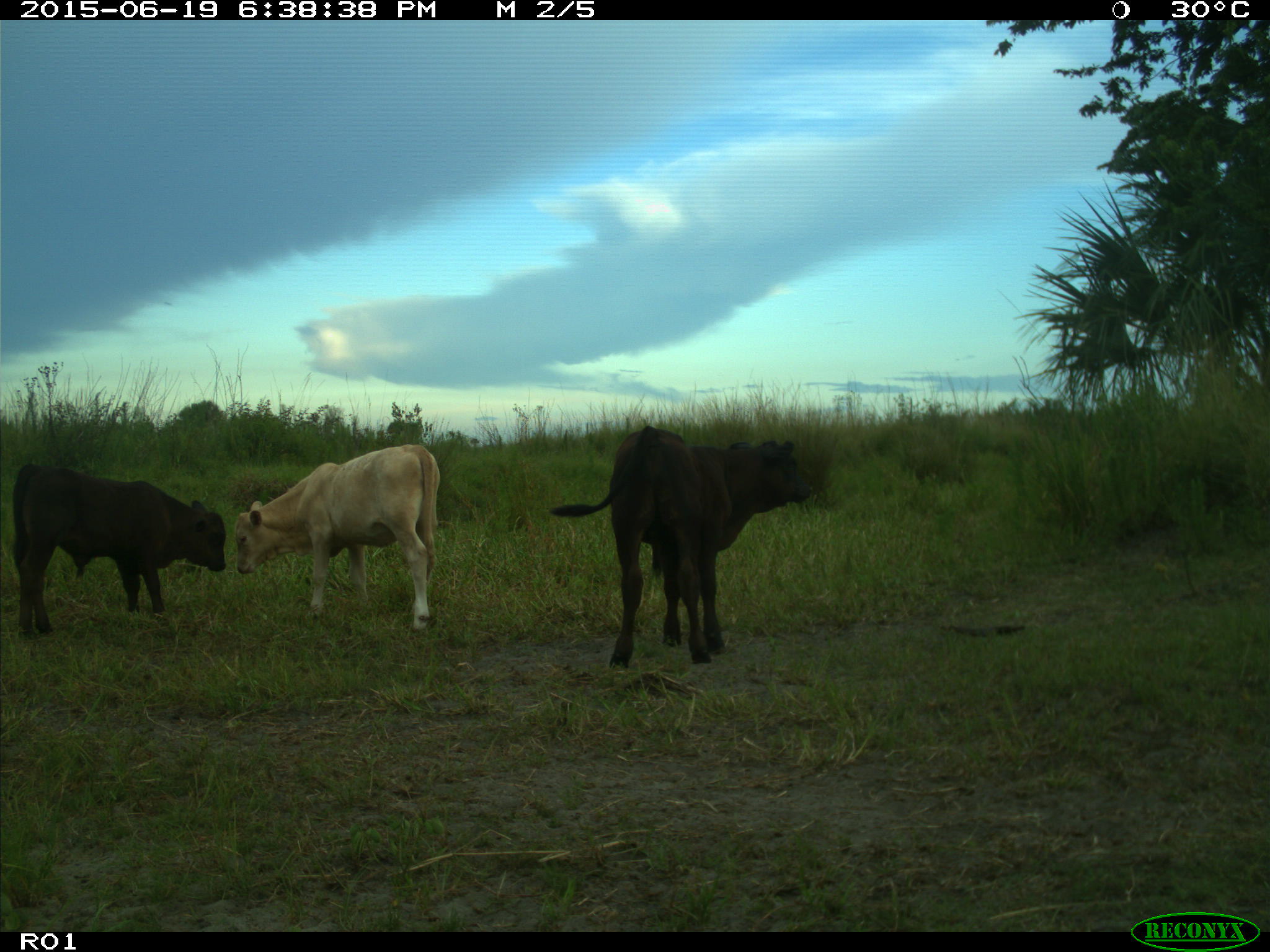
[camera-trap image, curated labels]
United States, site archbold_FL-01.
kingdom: Animalia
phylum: Chordata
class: Mammalia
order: Artiodactyla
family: Bovidae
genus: Bos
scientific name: Bos taurus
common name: domestic cow